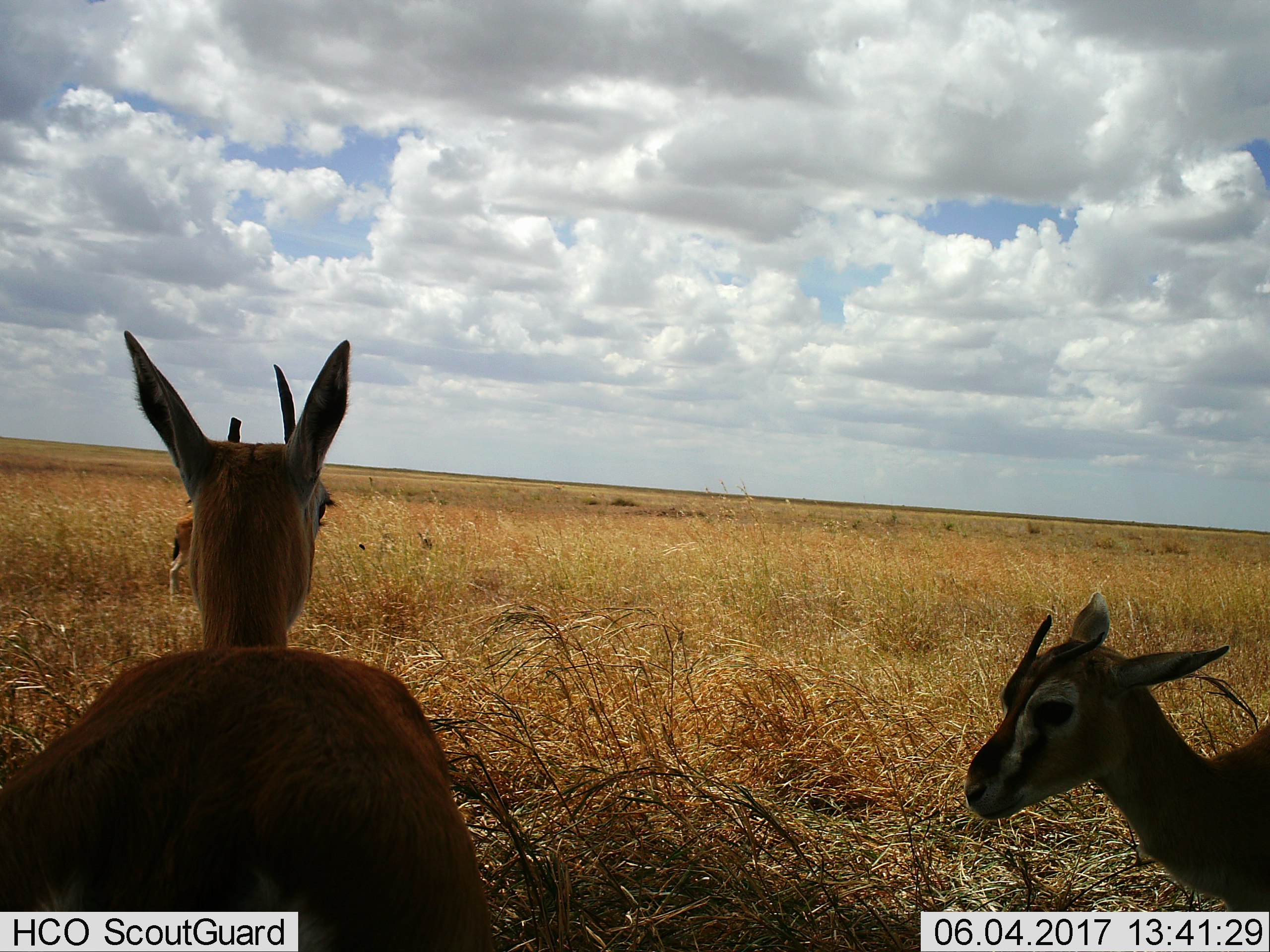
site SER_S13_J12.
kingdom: Animalia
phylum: Chordata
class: Mammalia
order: Artiodactyla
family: Bovidae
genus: Eudorcas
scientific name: Eudorcas thomsonii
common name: thomson's gazelle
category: gazellethomsons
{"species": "gazellethomsons (thomson's gazelle) (Eudorcas thomsonii)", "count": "3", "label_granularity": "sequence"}